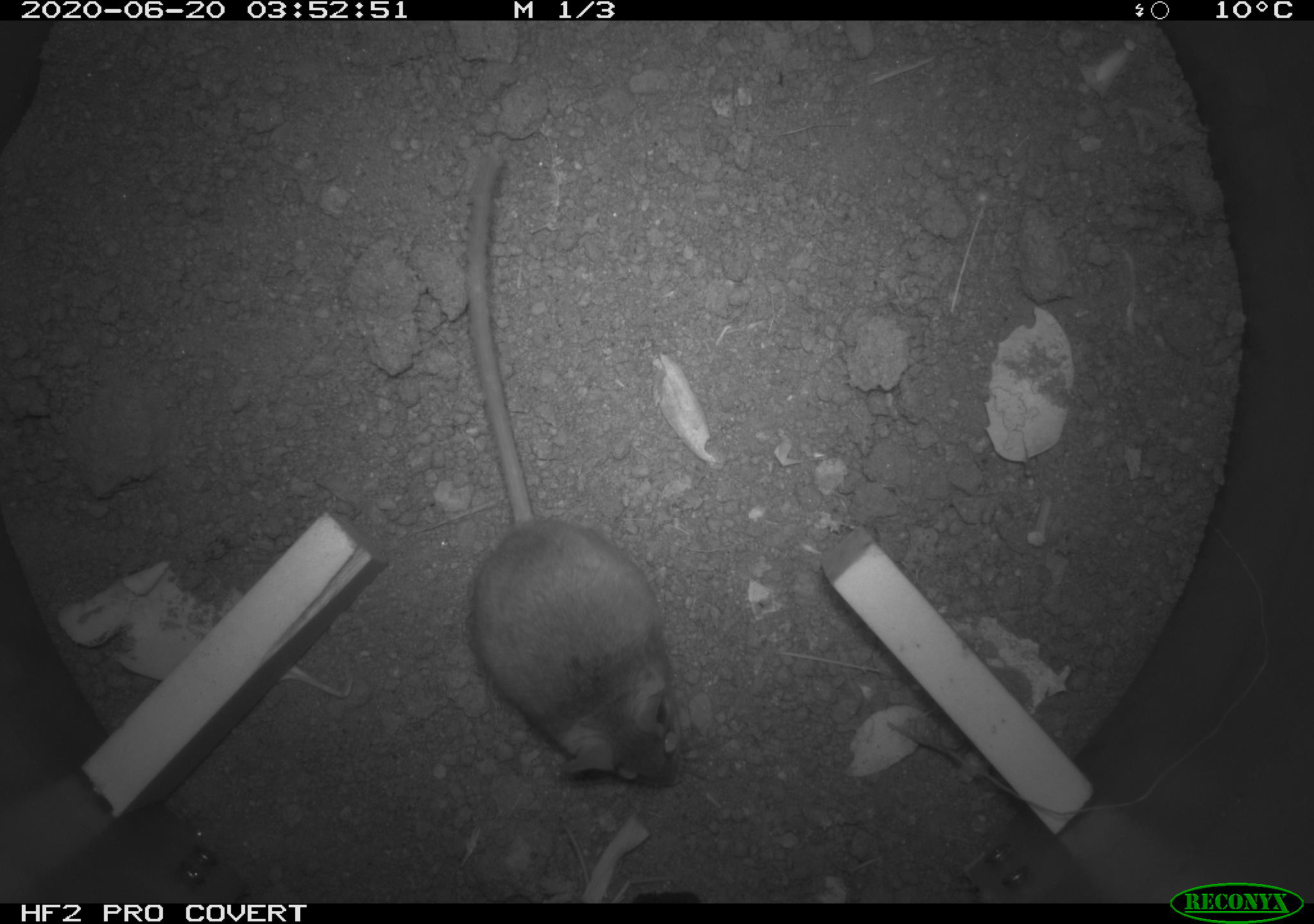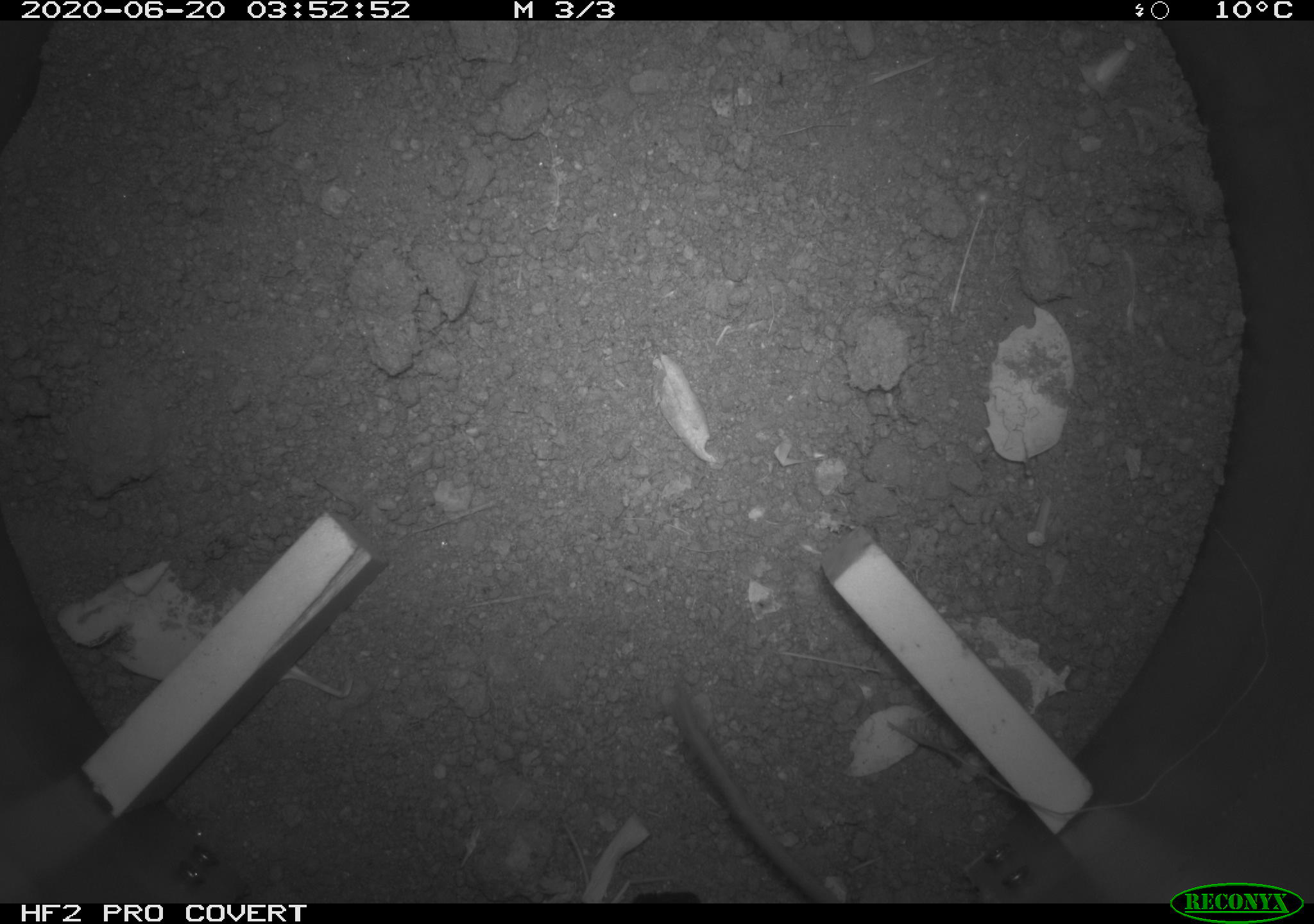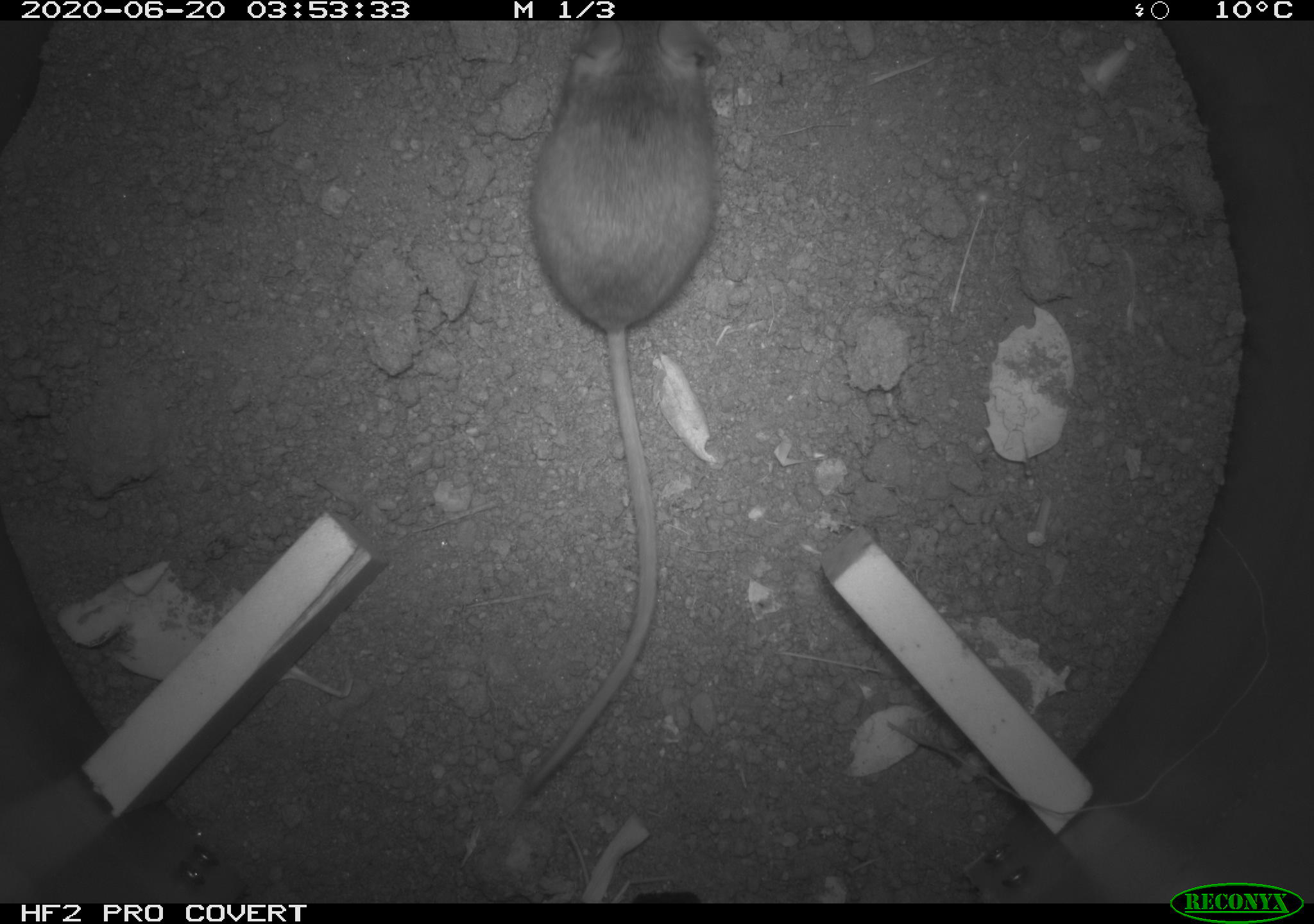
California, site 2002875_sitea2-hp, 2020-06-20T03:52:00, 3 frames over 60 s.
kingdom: Animalia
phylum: Chordata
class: Mammalia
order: Rodentia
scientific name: Rodentia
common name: mouse species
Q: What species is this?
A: Mouse species (Rodentia).